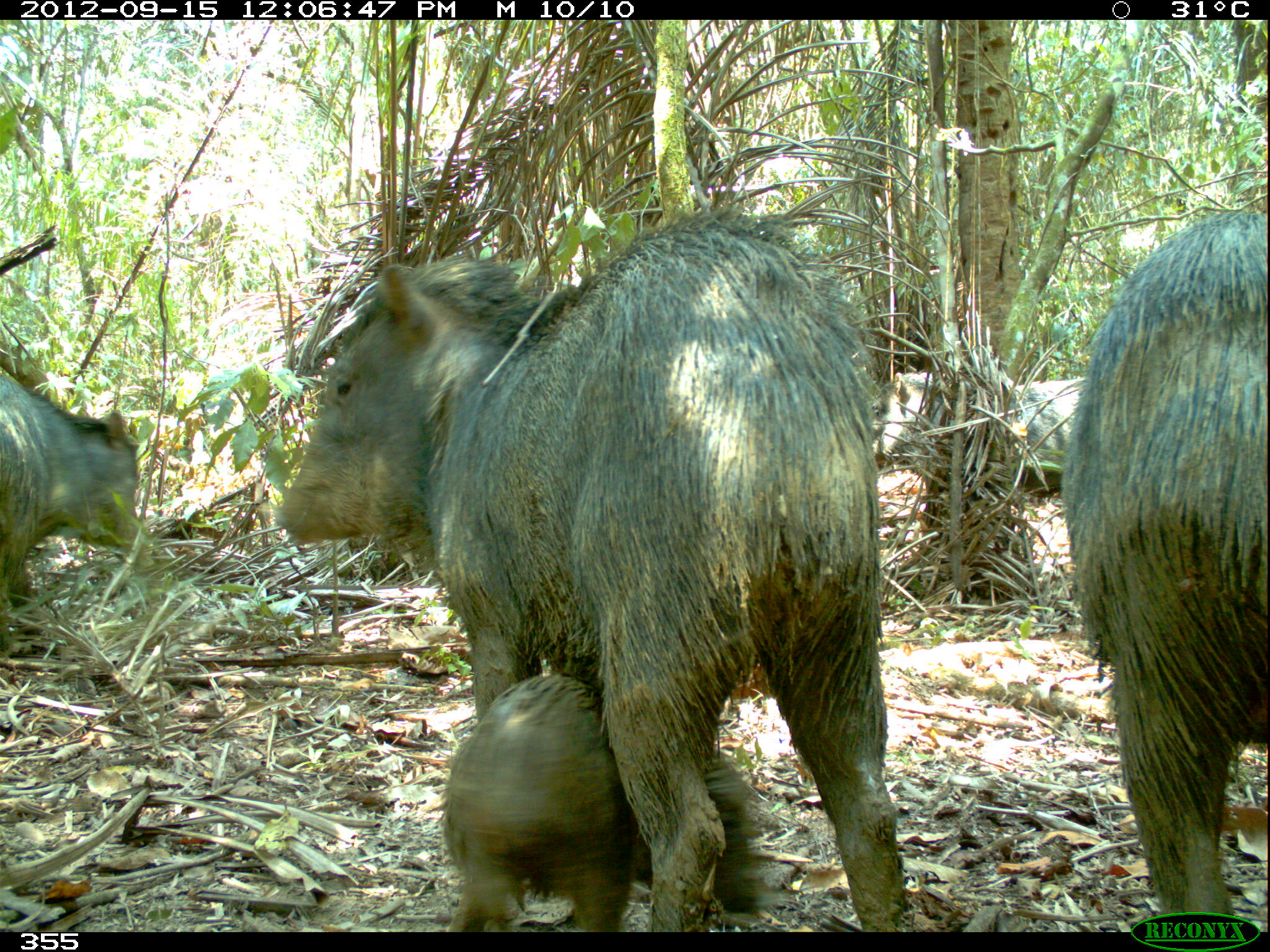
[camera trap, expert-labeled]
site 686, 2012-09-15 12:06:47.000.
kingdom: Animalia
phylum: Chordata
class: Mammalia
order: Artiodactyla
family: Tayassuidae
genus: Tayassu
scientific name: Tayassu pecari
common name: white-lipped peccary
Tayassu pecari (white-lipped peccary).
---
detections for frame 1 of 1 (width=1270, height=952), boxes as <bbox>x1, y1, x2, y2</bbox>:
tayassu pecari: <bbox>270, 211, 917, 935</bbox>; <bbox>1059, 204, 1268, 933</bbox>; <bbox>430, 672, 784, 933</bbox>; <bbox>0, 335, 145, 625</bbox>